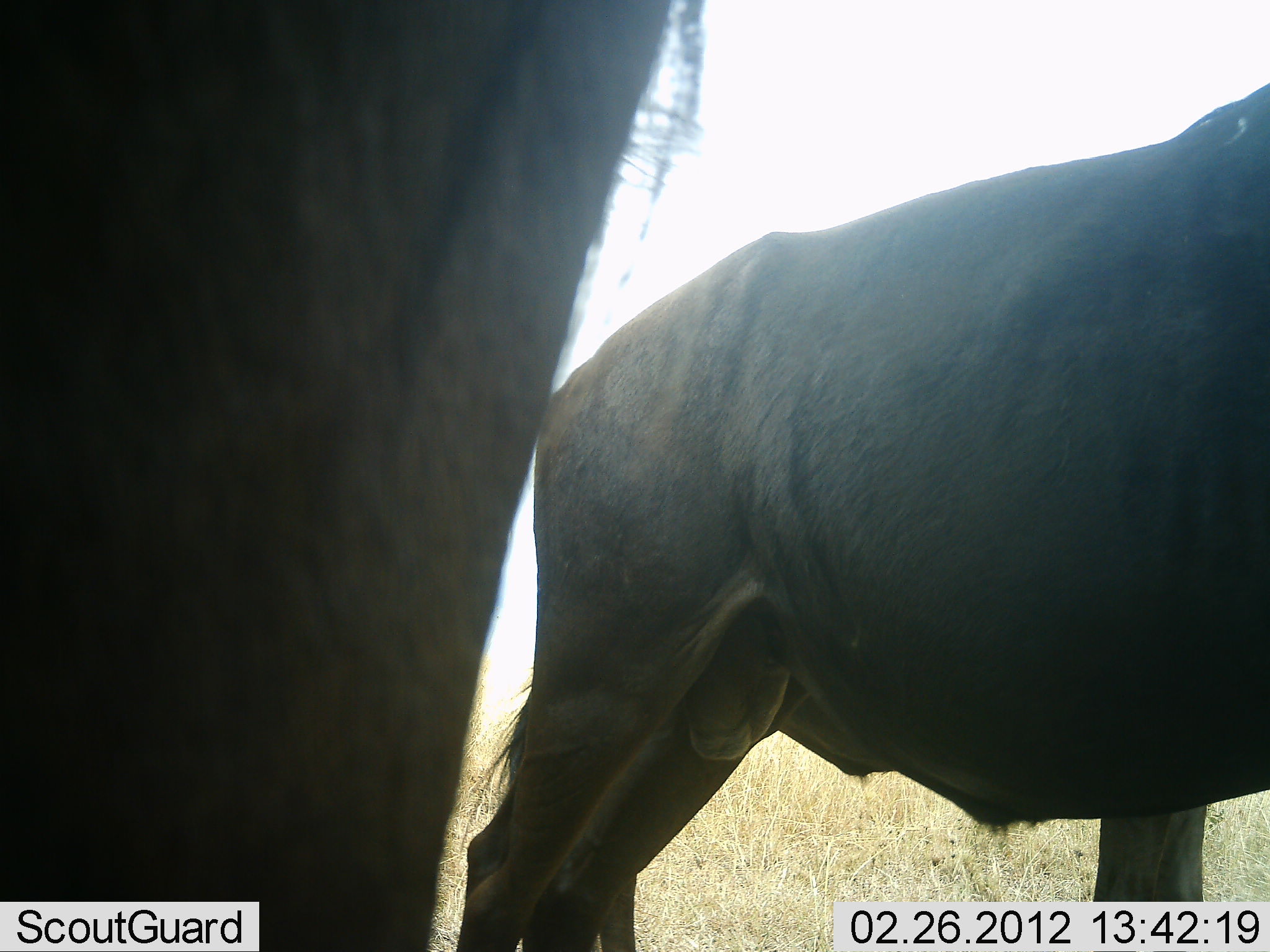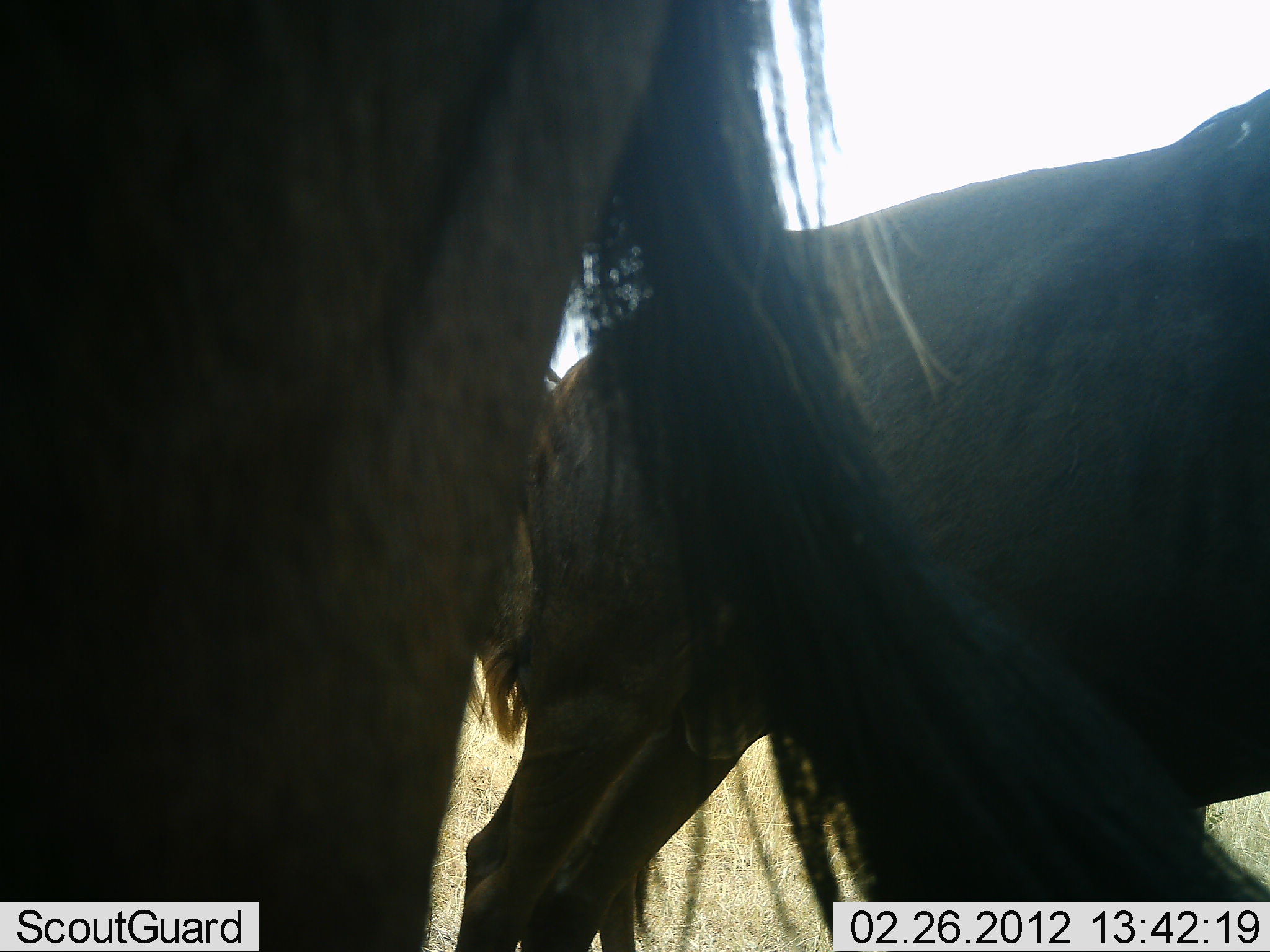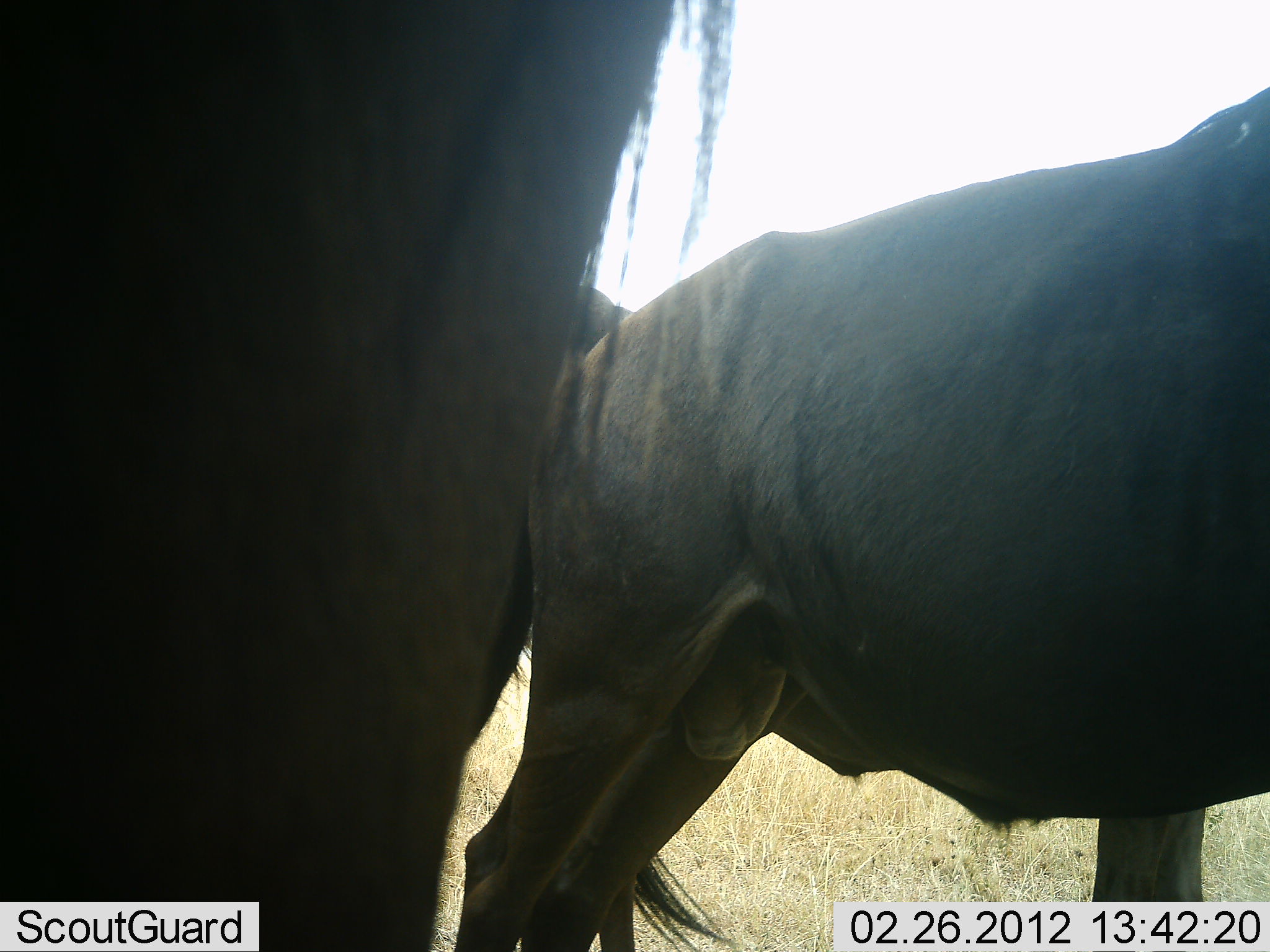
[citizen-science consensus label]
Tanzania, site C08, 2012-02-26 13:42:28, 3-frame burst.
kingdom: Animalia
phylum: Chordata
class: Mammalia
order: Artiodactyla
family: Bovidae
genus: Connochaetes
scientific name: Connochaetes taurinus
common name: blue wildebeest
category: wildebeest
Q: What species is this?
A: Wildebeest (blue wildebeest) (Connochaetes taurinus).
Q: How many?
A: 2.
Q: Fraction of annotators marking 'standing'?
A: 100%.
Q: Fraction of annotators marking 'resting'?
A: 0%.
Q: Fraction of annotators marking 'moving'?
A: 12%.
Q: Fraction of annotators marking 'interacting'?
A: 0%.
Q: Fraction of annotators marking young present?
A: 0%.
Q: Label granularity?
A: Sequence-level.